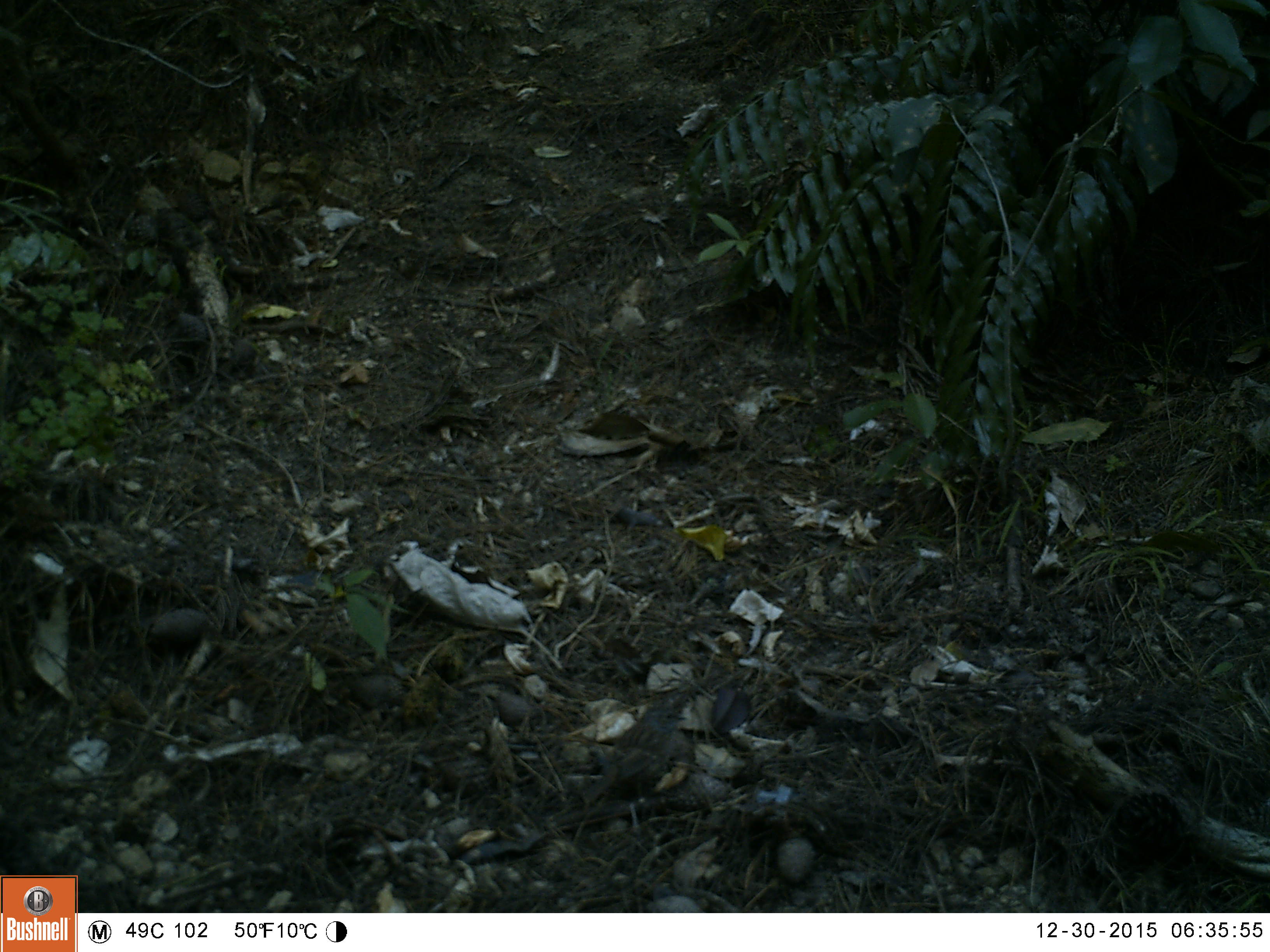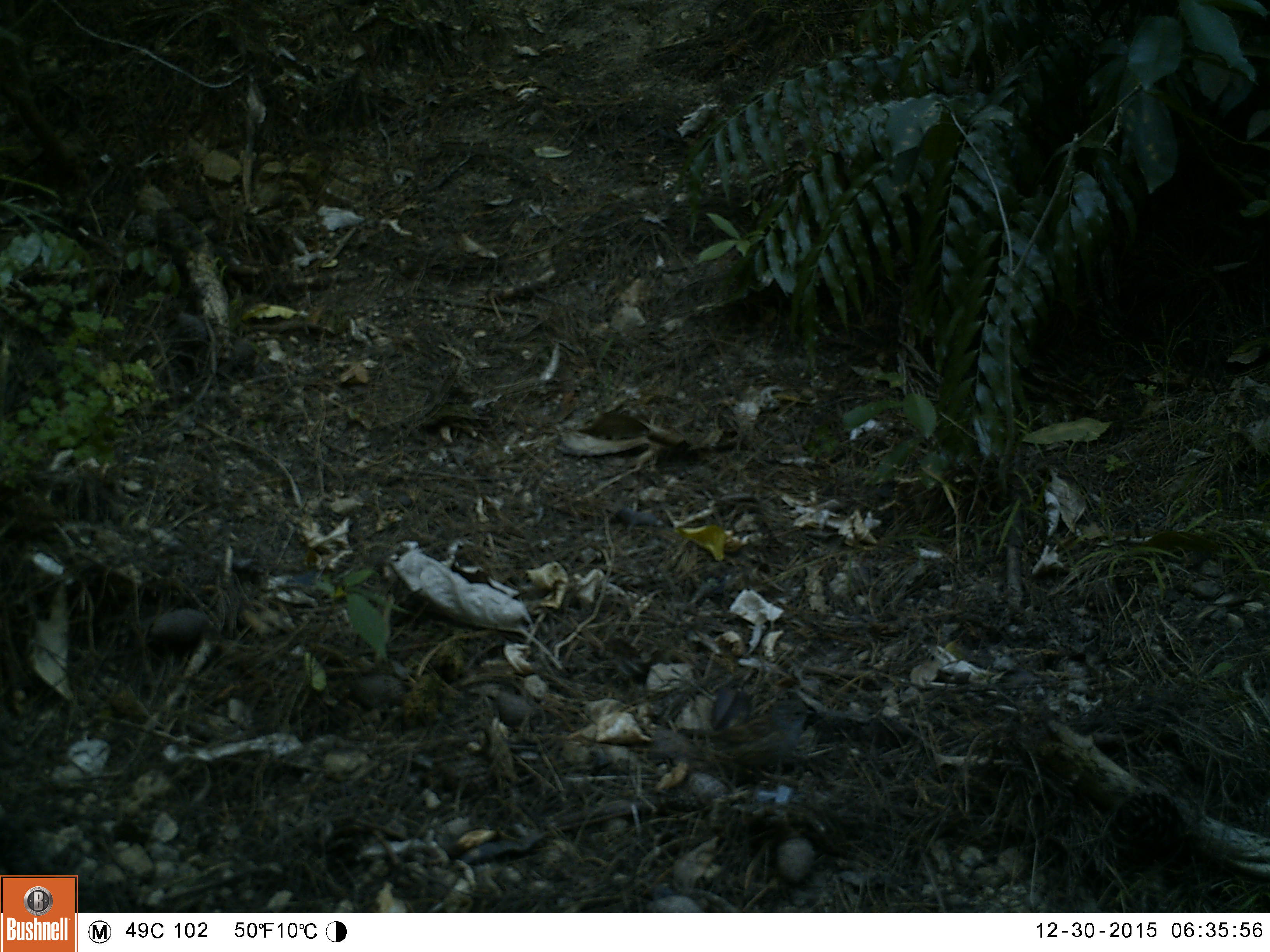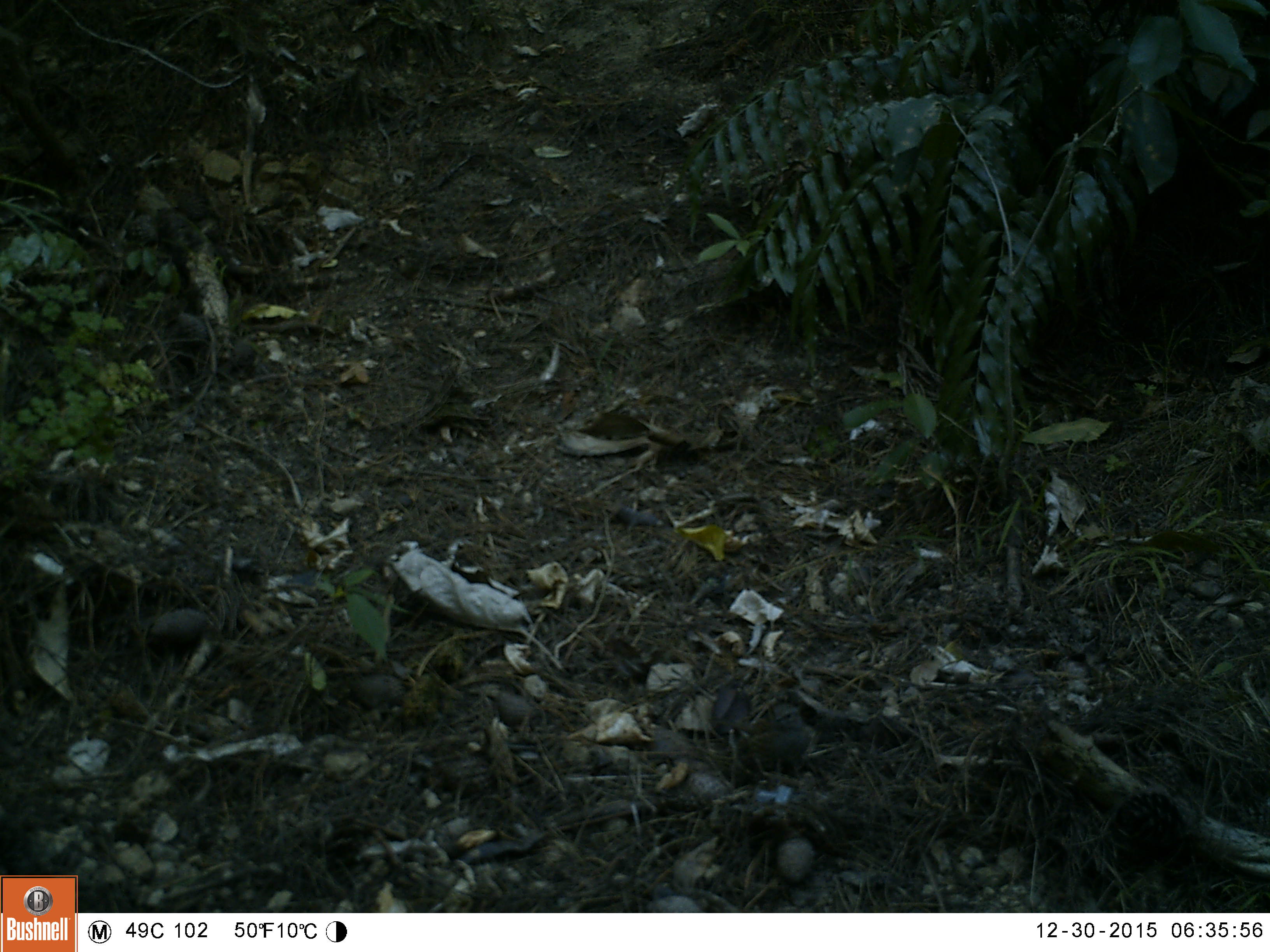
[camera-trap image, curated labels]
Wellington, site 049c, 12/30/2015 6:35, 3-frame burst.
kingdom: Animalia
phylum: Chordata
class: Aves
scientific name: Aves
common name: bird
Bird (Aves).